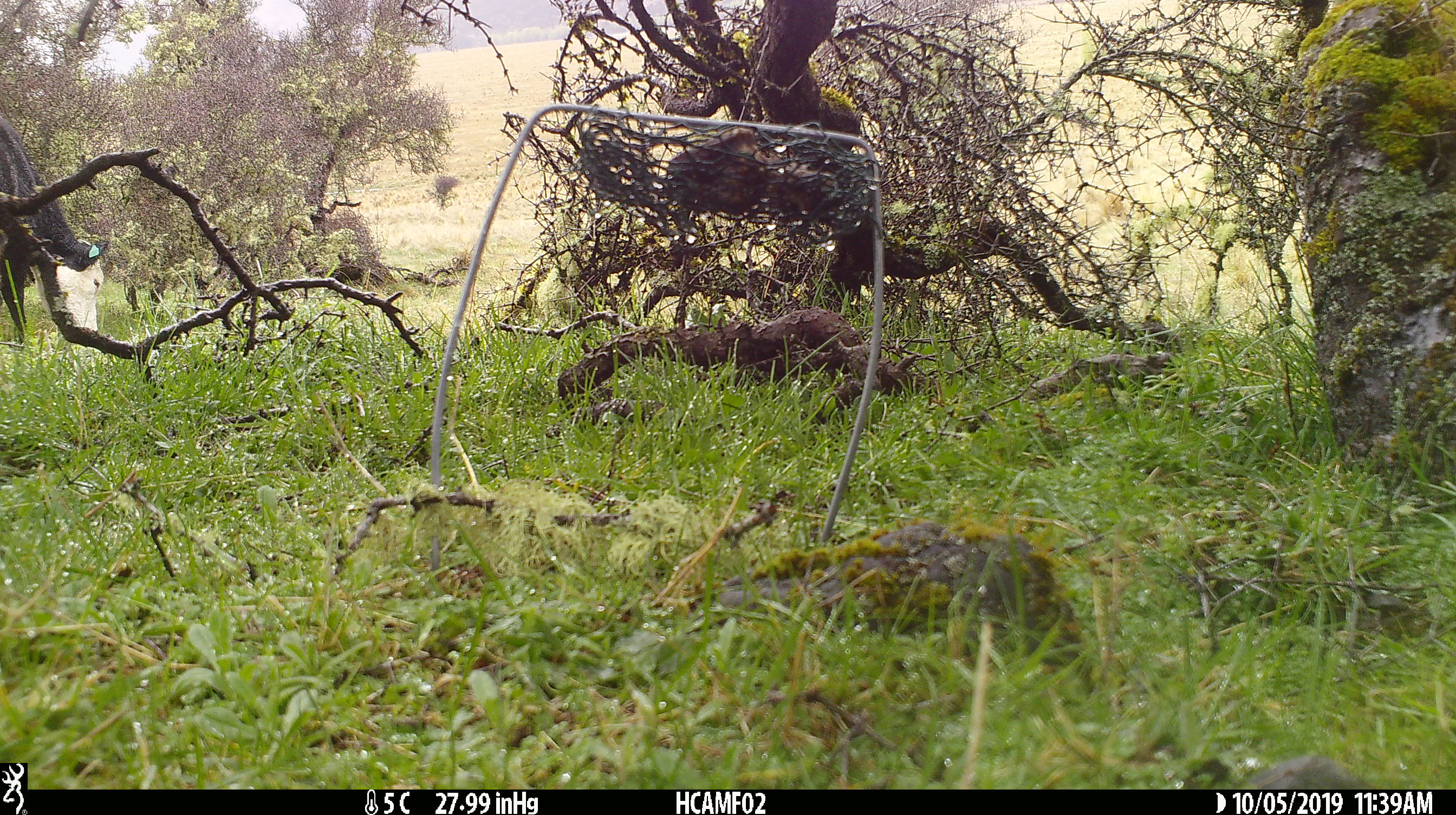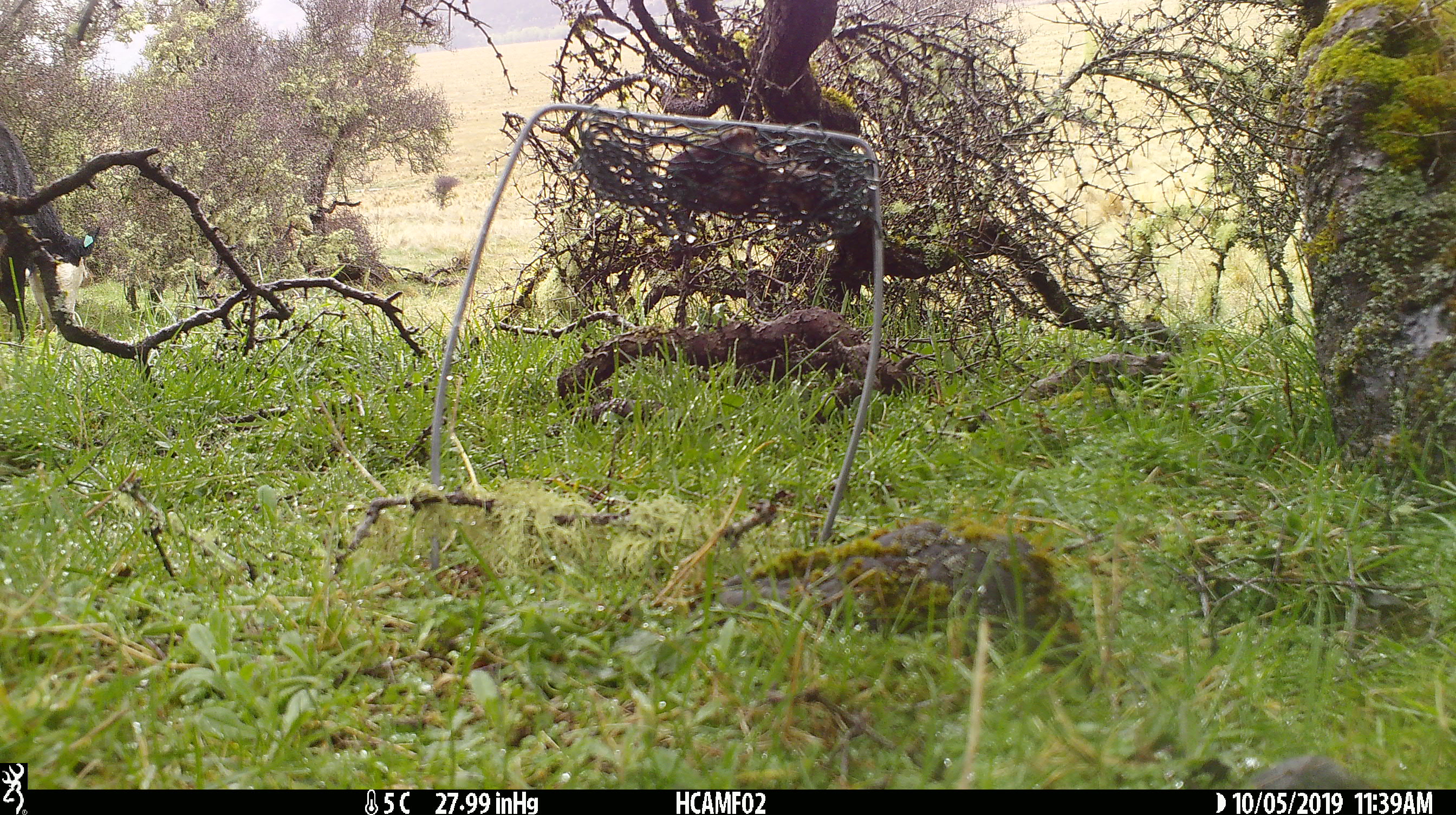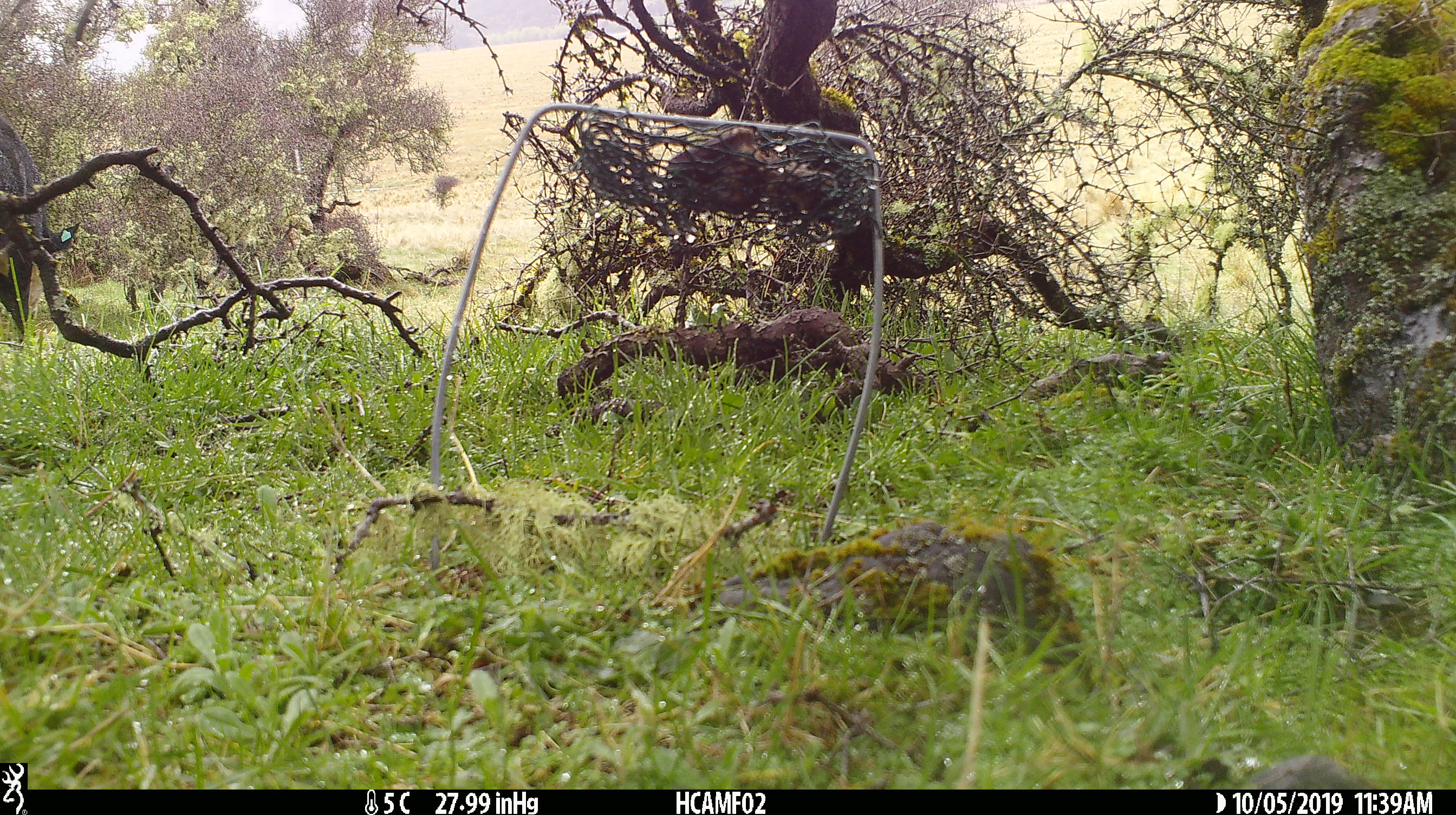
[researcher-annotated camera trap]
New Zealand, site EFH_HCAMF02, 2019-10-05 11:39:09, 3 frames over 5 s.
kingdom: Animalia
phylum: Chordata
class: Mammalia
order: Artiodactyla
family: Bovidae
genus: Bos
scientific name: Bos taurus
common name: domestic cow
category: cow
Cow (domestic cow) (Bos taurus).